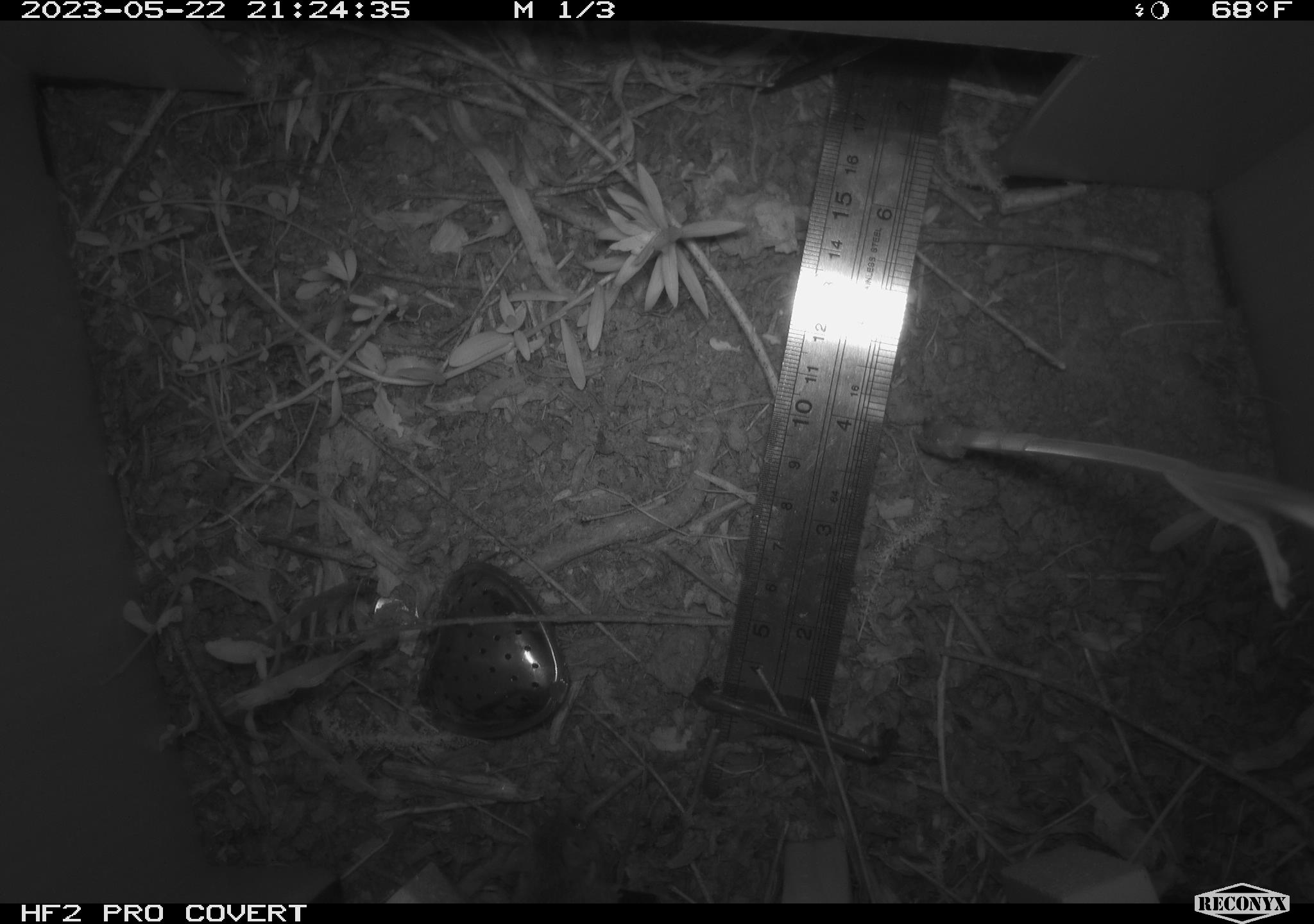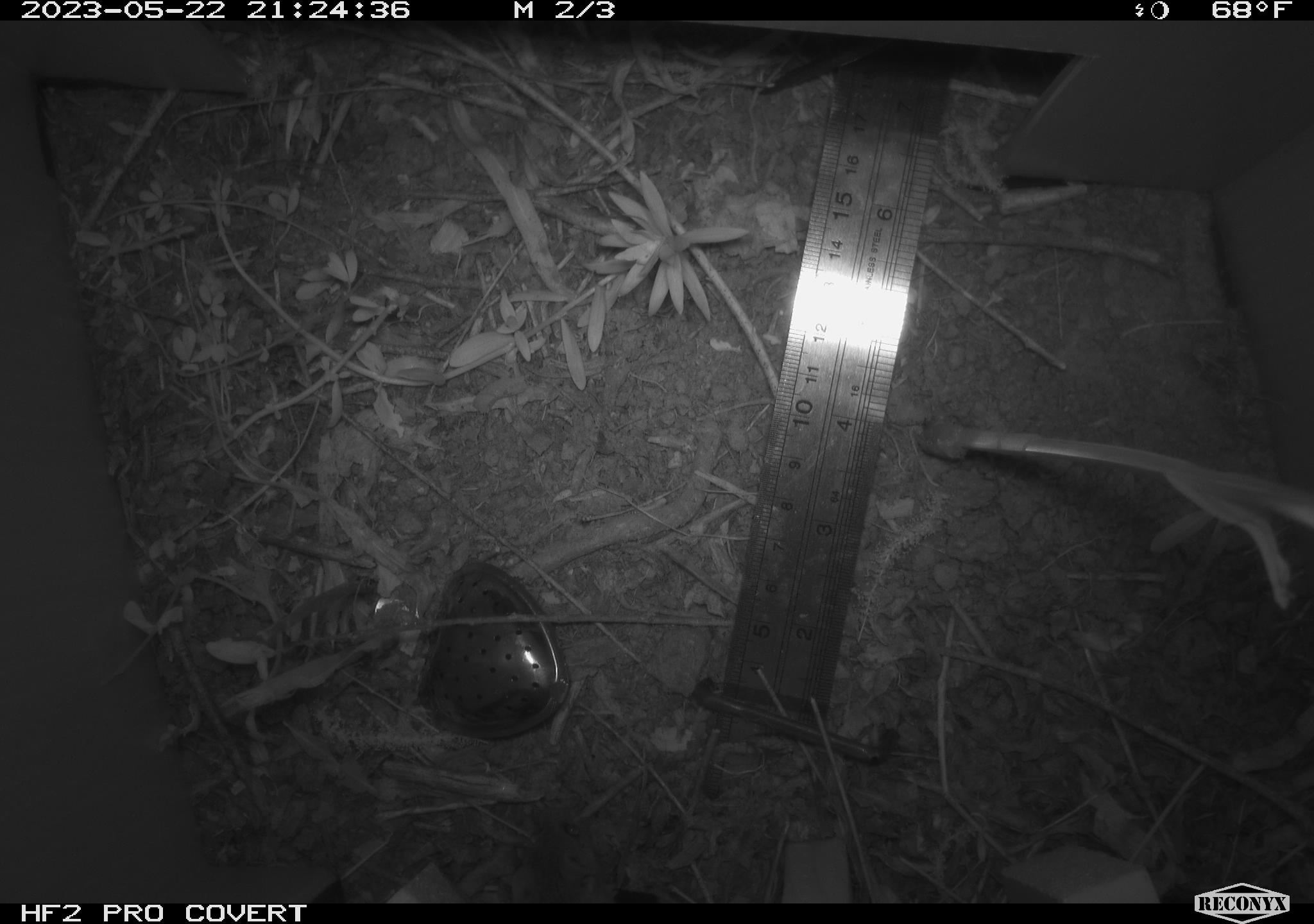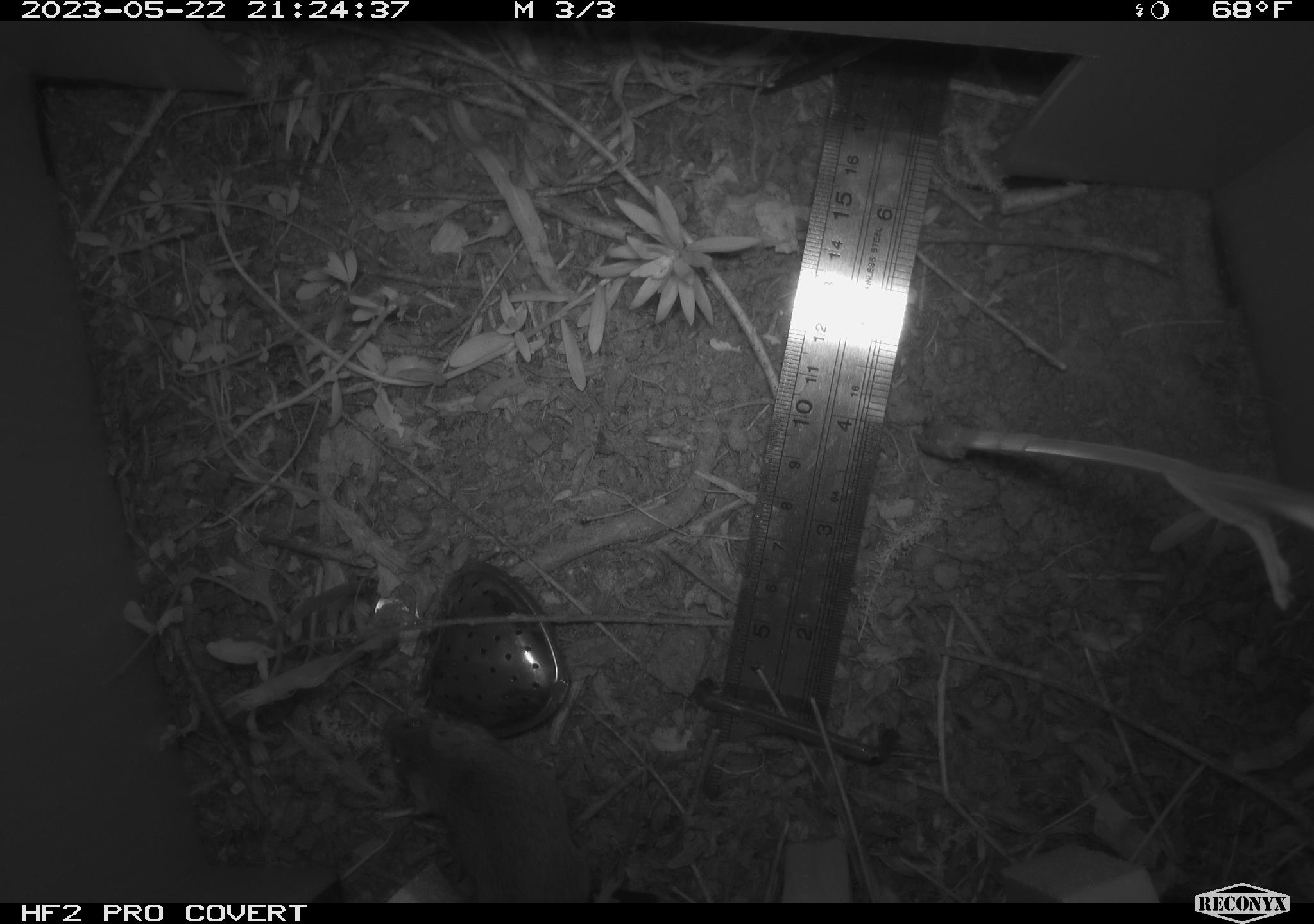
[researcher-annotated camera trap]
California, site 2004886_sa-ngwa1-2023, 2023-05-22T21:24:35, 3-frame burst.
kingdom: Animalia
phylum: Chordata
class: Mammalia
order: Rodentia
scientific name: Rodentia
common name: mouse species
Mouse species (Rodentia).